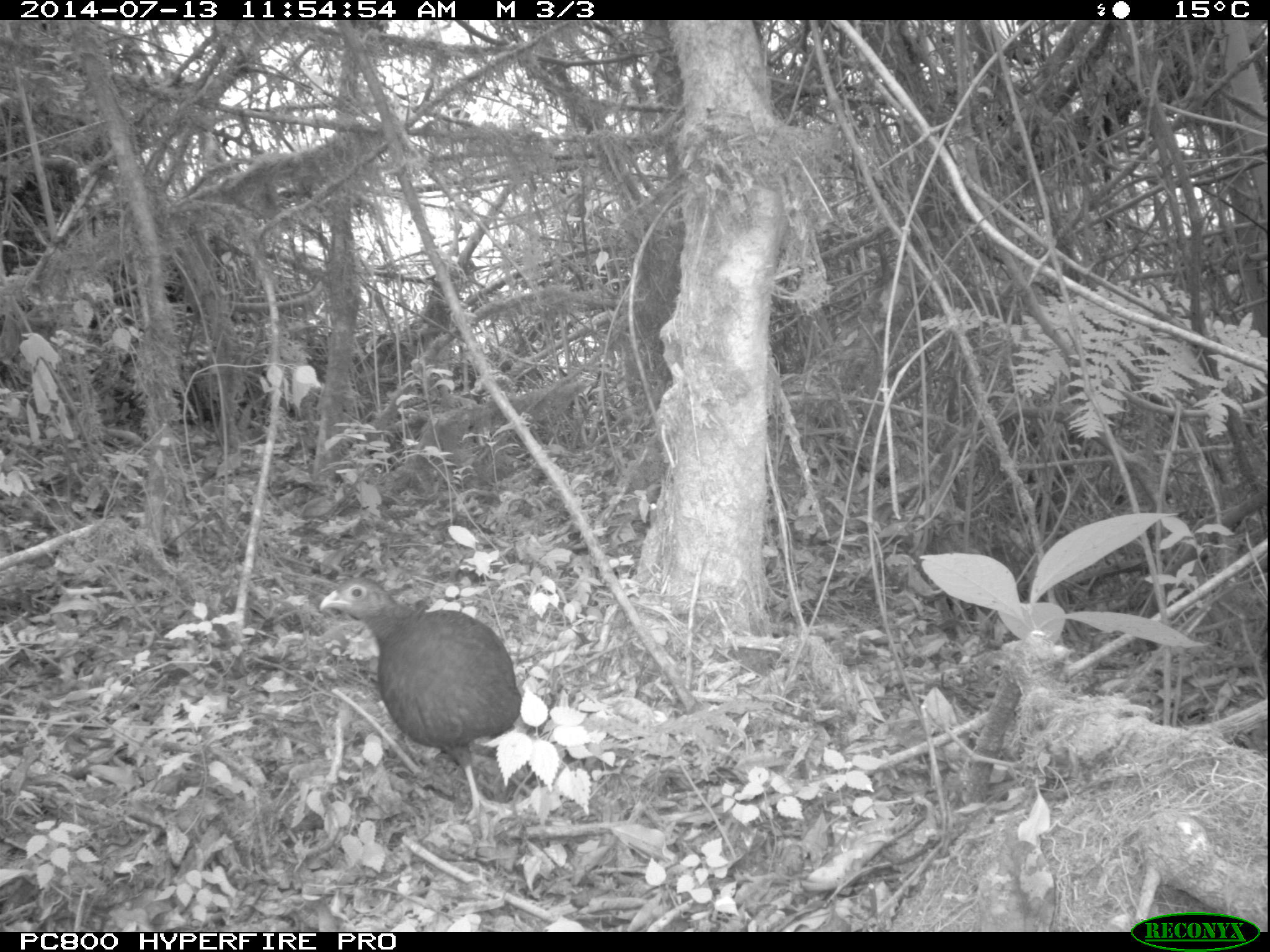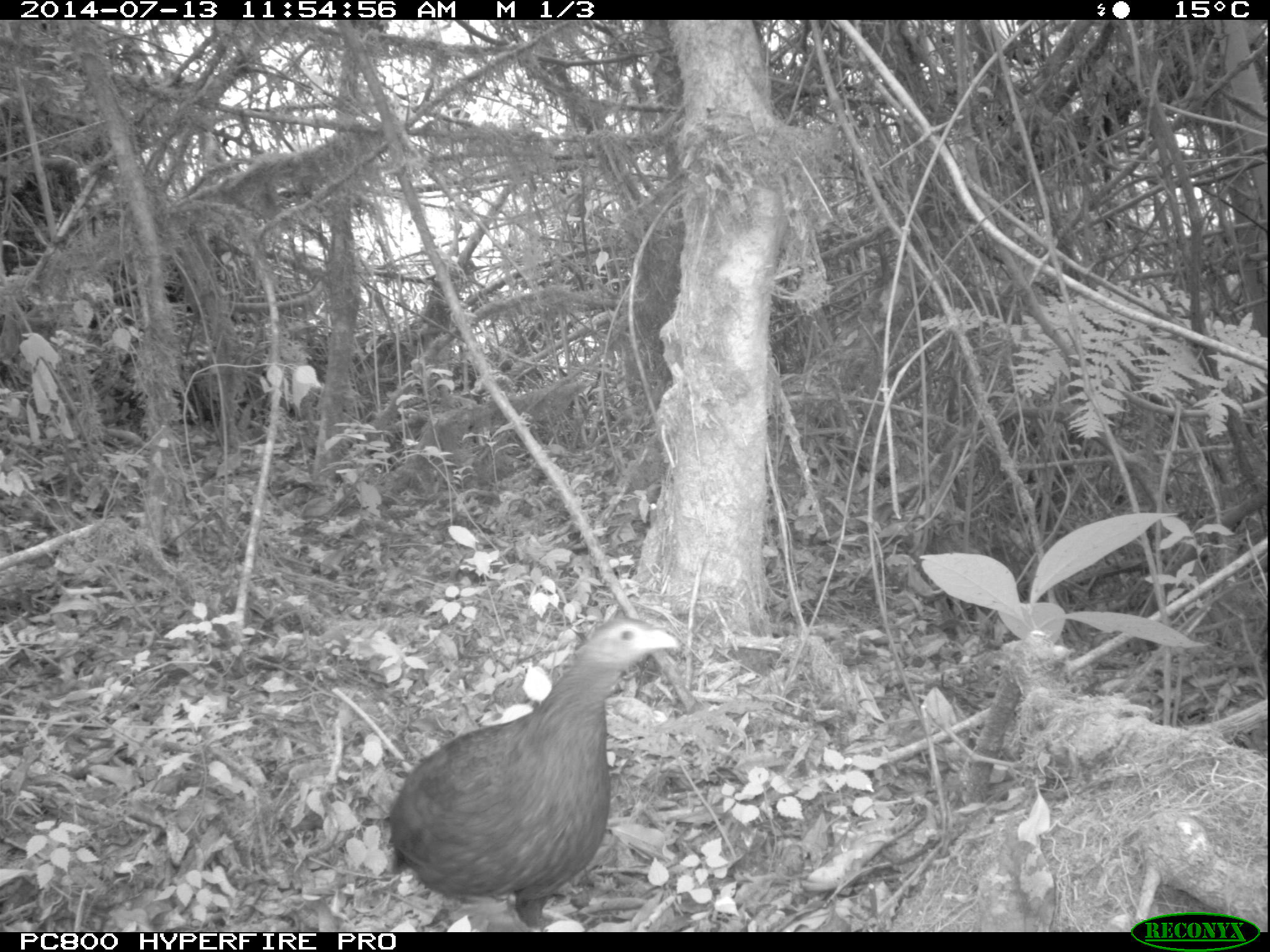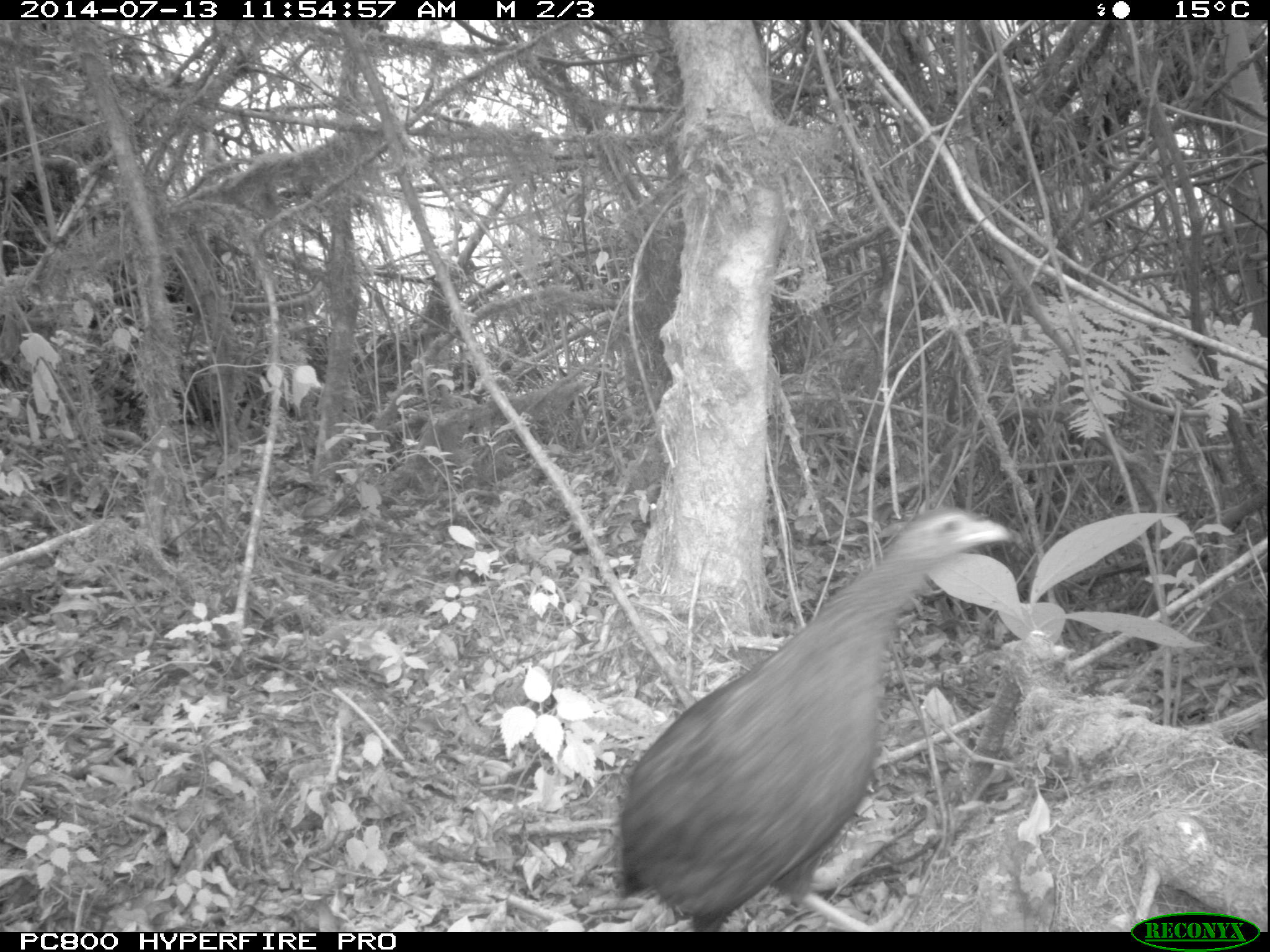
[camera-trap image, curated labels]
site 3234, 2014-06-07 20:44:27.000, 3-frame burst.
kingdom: Animalia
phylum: Chordata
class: Aves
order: Galliformes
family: Phasianidae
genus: Pternistis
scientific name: Pternistis nobilis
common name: handsome francolin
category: francolinus nobilis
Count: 1.